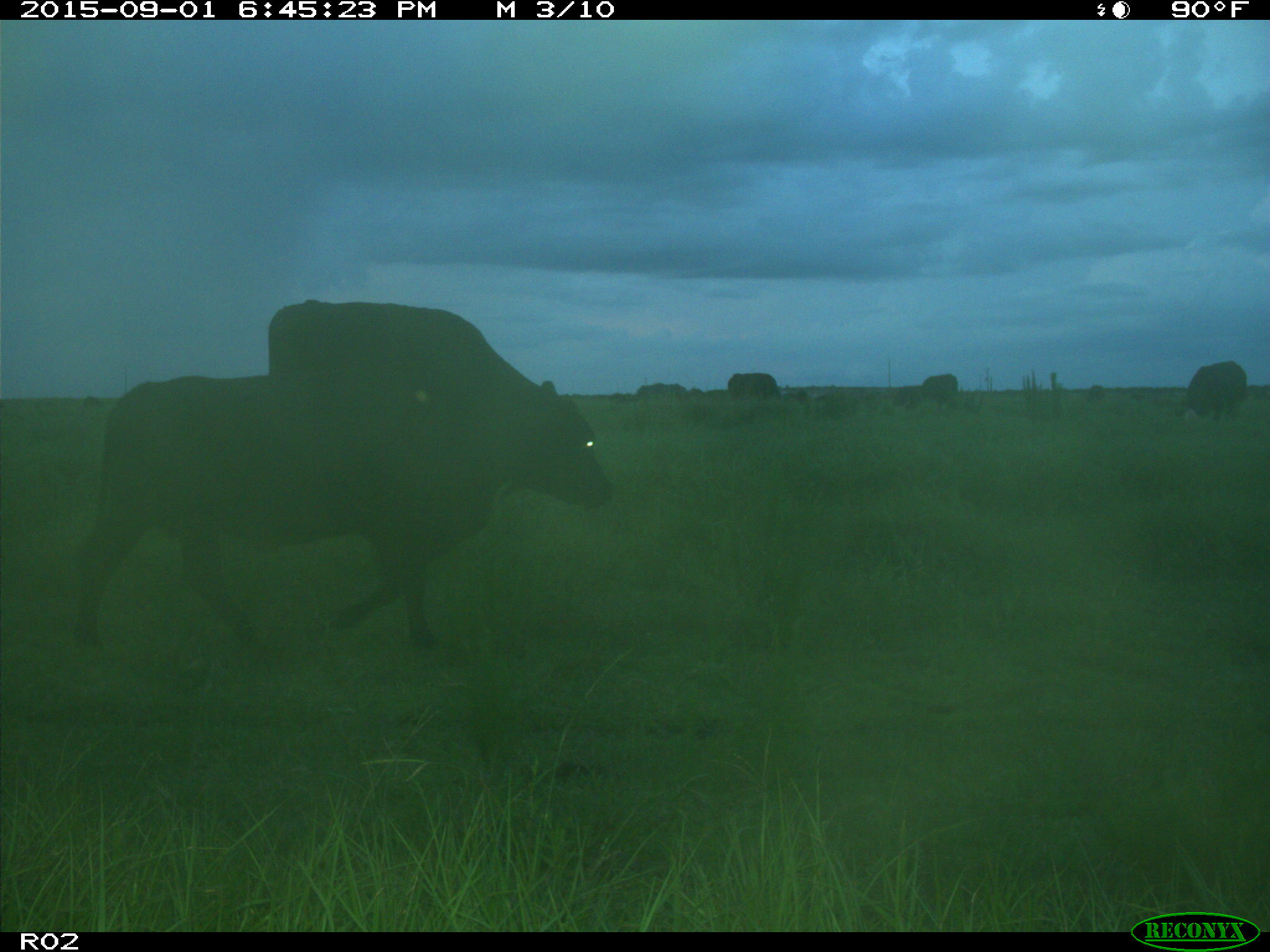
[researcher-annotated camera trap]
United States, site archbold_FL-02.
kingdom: Animalia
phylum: Chordata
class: Mammalia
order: Artiodactyla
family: Bovidae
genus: Bos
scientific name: Bos taurus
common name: domestic cow